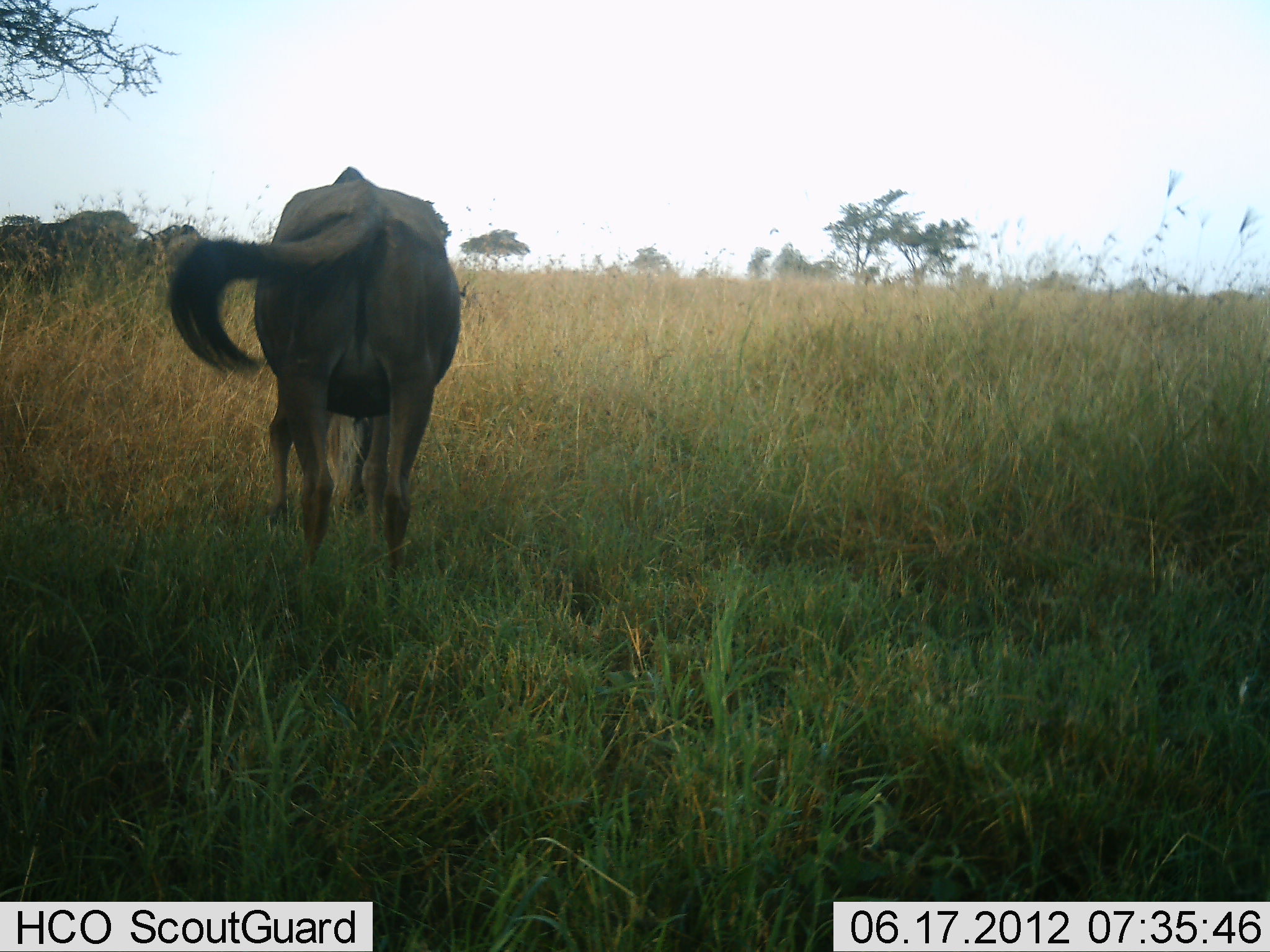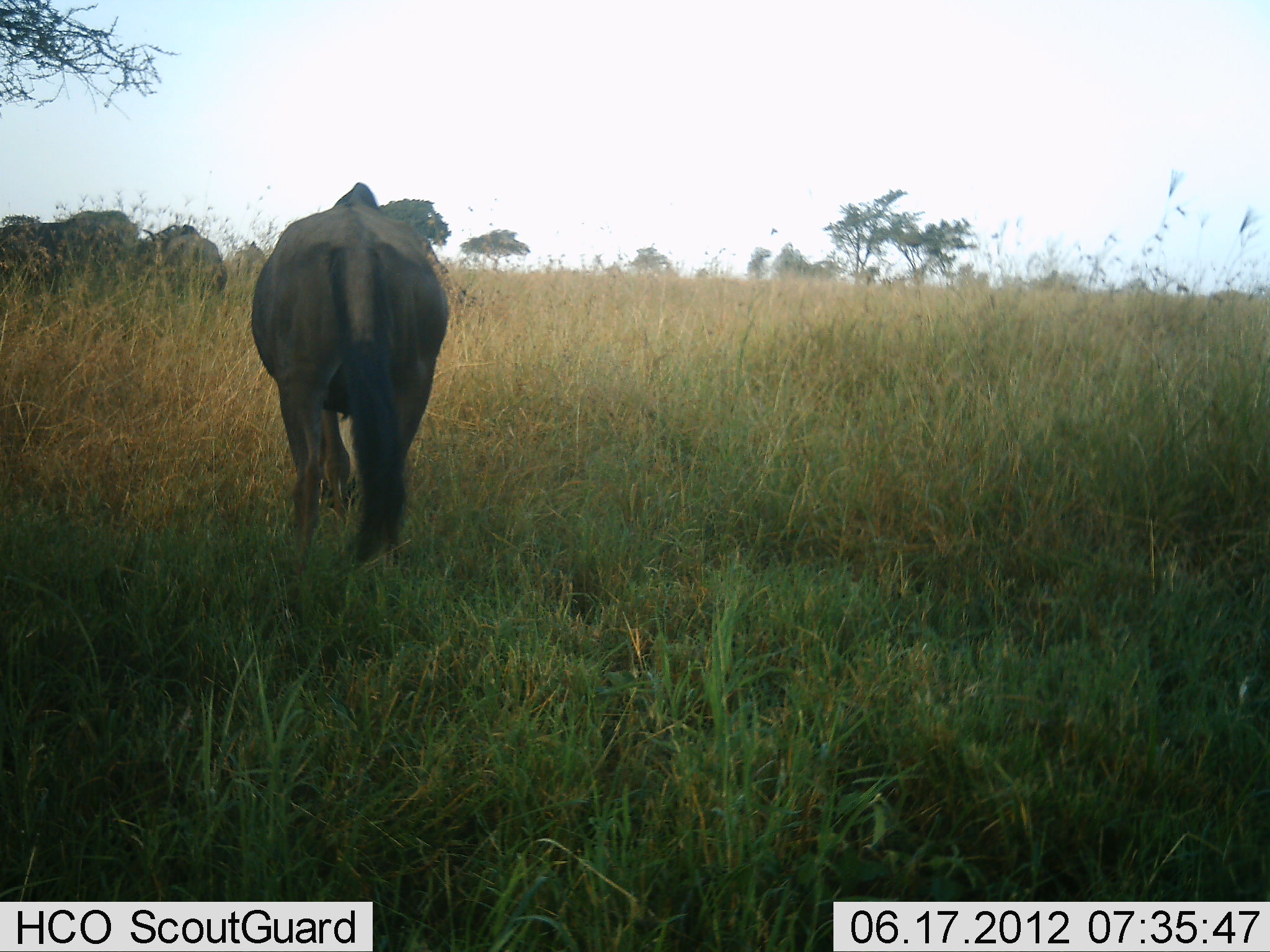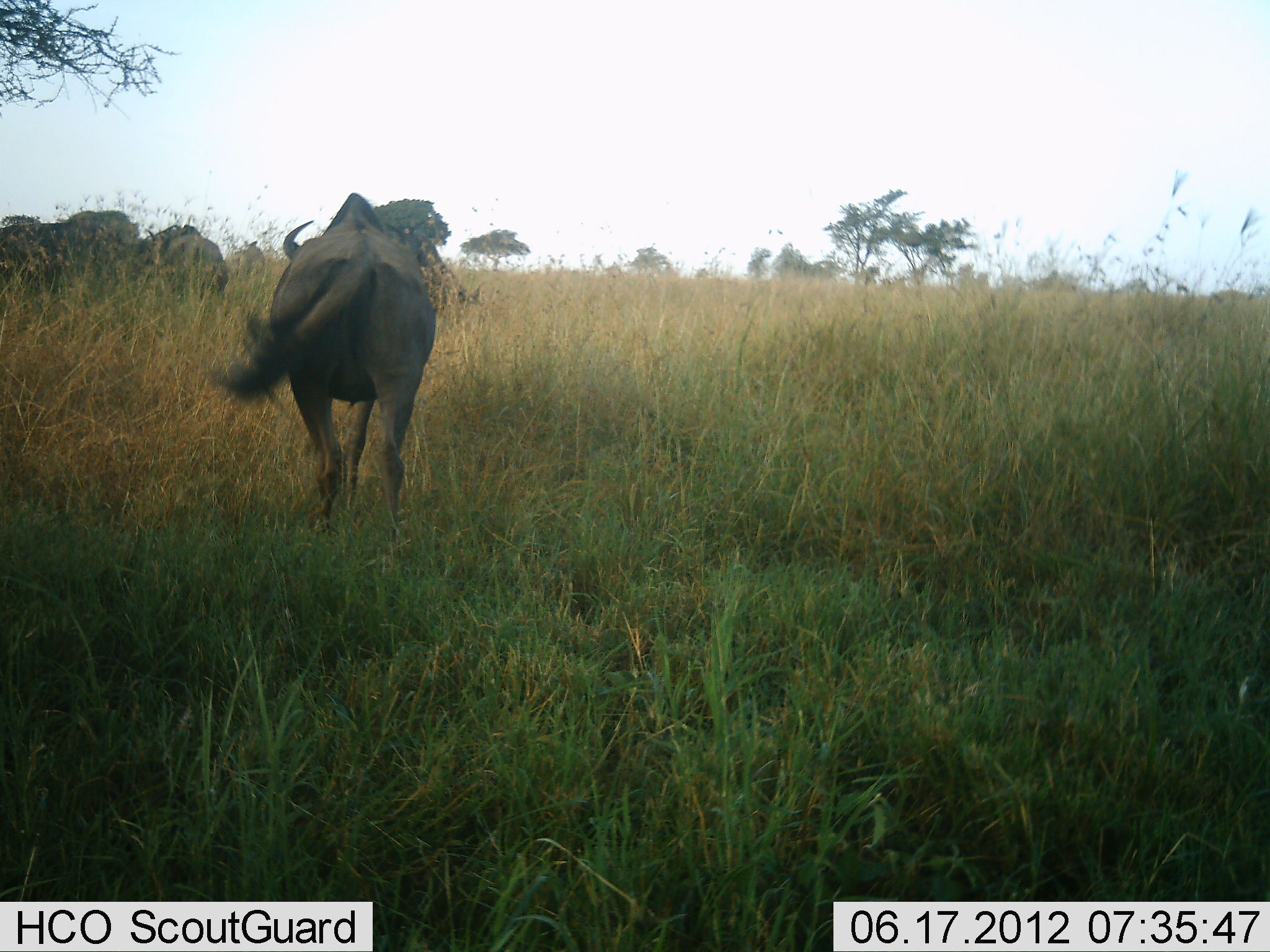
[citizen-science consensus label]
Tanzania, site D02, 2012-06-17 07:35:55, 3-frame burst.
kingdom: Animalia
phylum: Chordata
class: Mammalia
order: Artiodactyla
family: Bovidae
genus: Connochaetes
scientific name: Connochaetes taurinus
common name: blue wildebeest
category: wildebeest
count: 3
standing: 60%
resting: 0%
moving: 50%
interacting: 0%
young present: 0%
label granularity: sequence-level